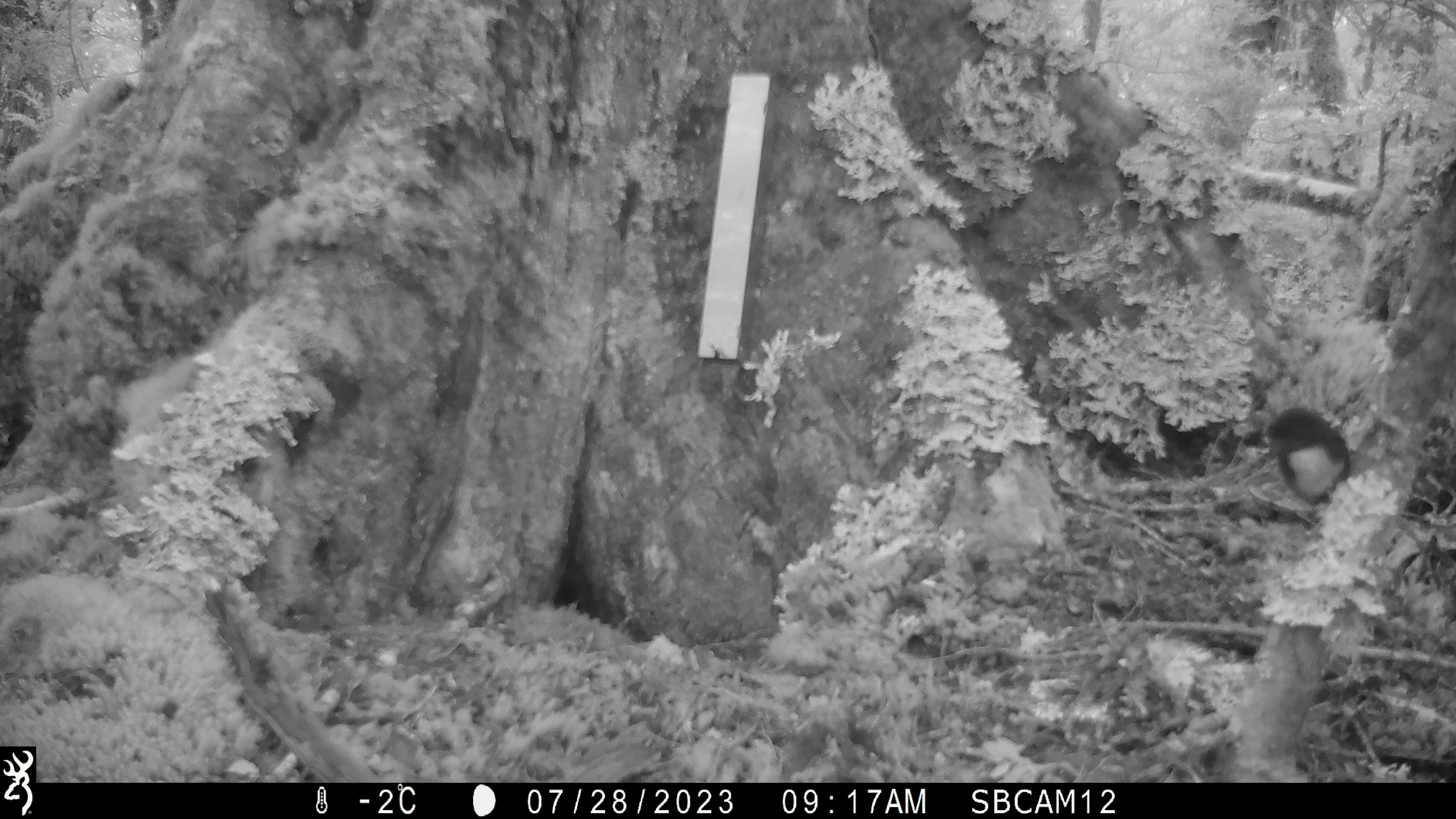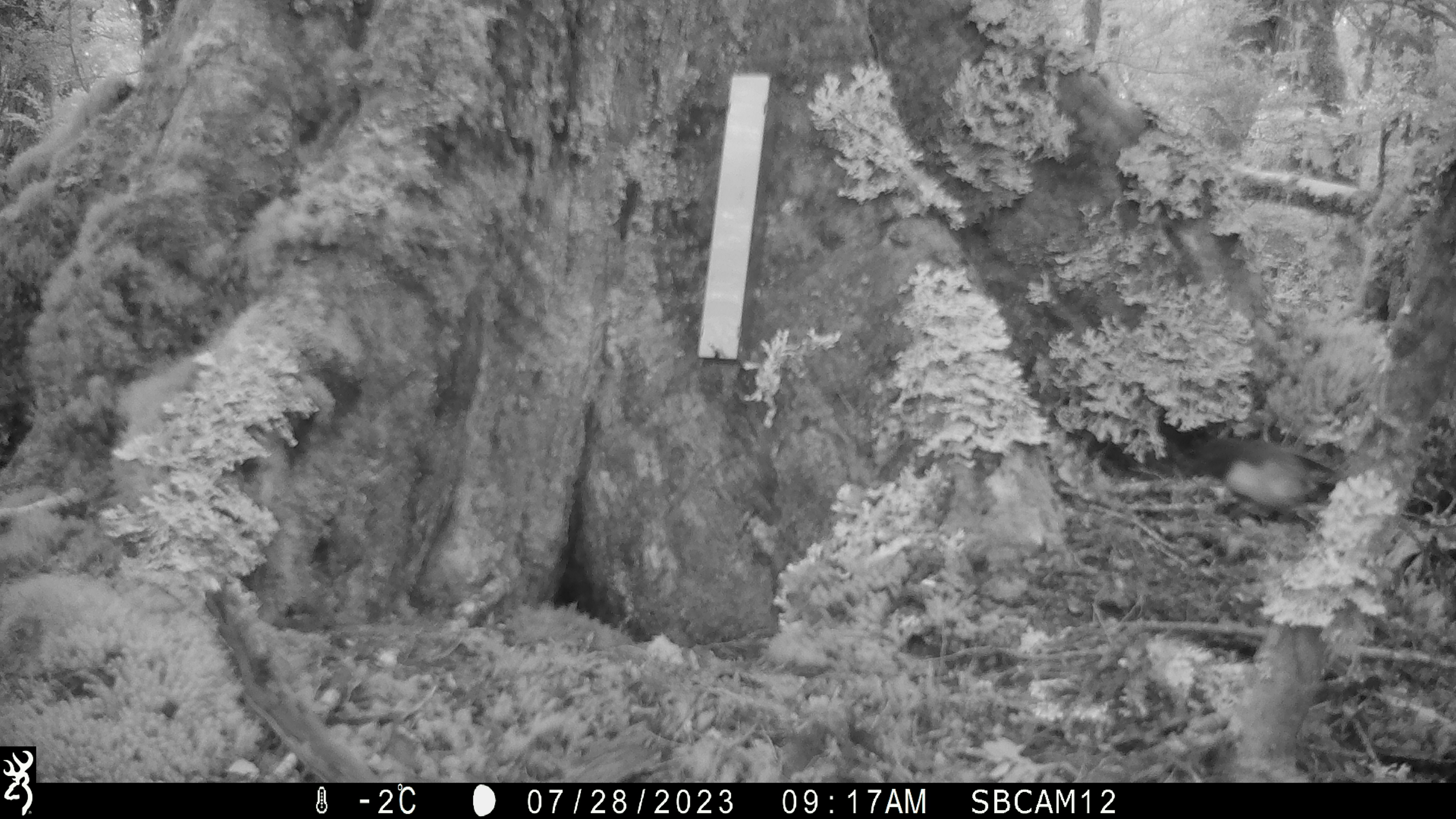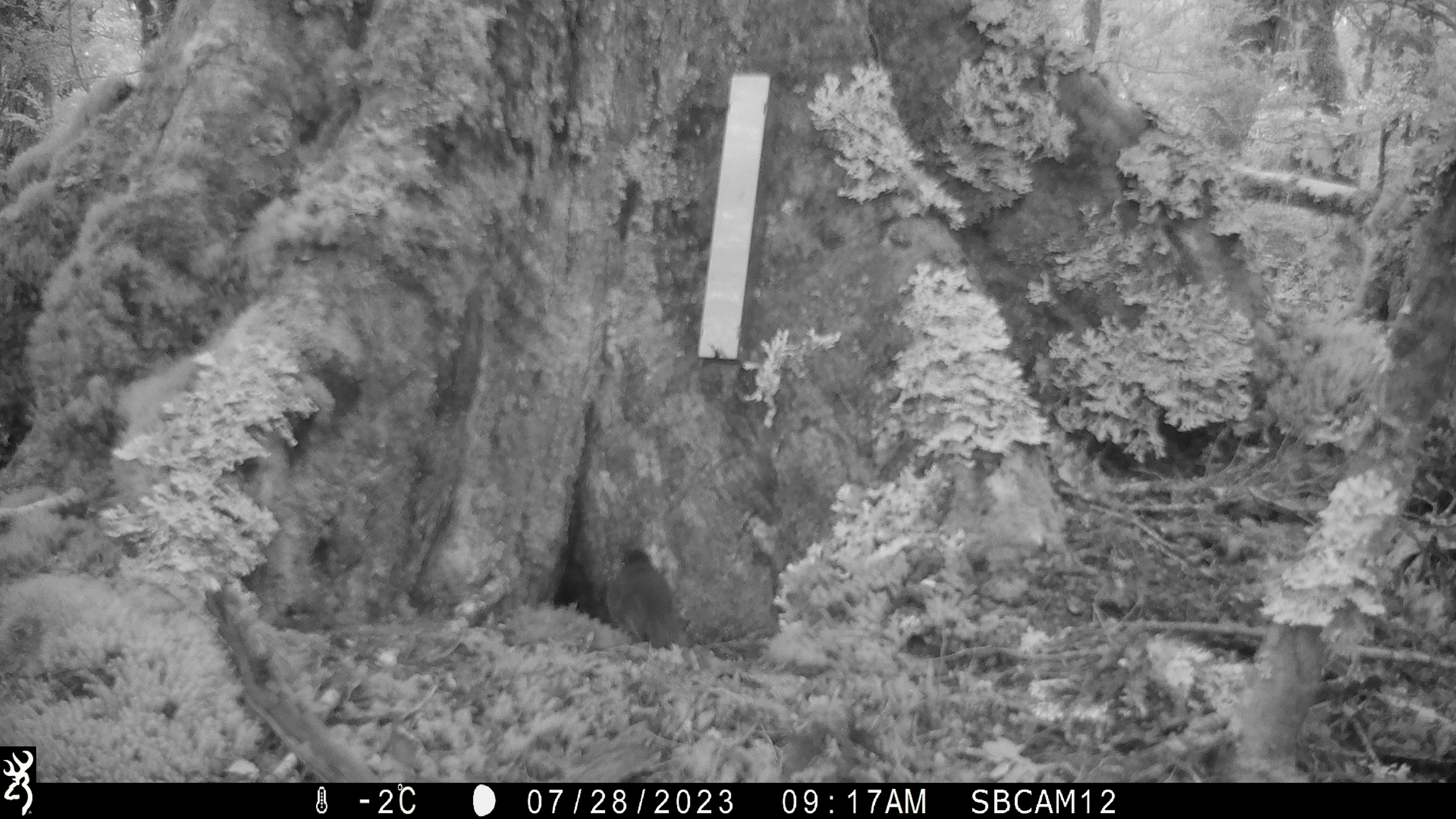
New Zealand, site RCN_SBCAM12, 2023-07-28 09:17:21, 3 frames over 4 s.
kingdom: Animalia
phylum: Chordata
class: Aves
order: Passeriformes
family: Petroicidae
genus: Petroica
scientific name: Petroica australis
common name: new zealand robin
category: robin